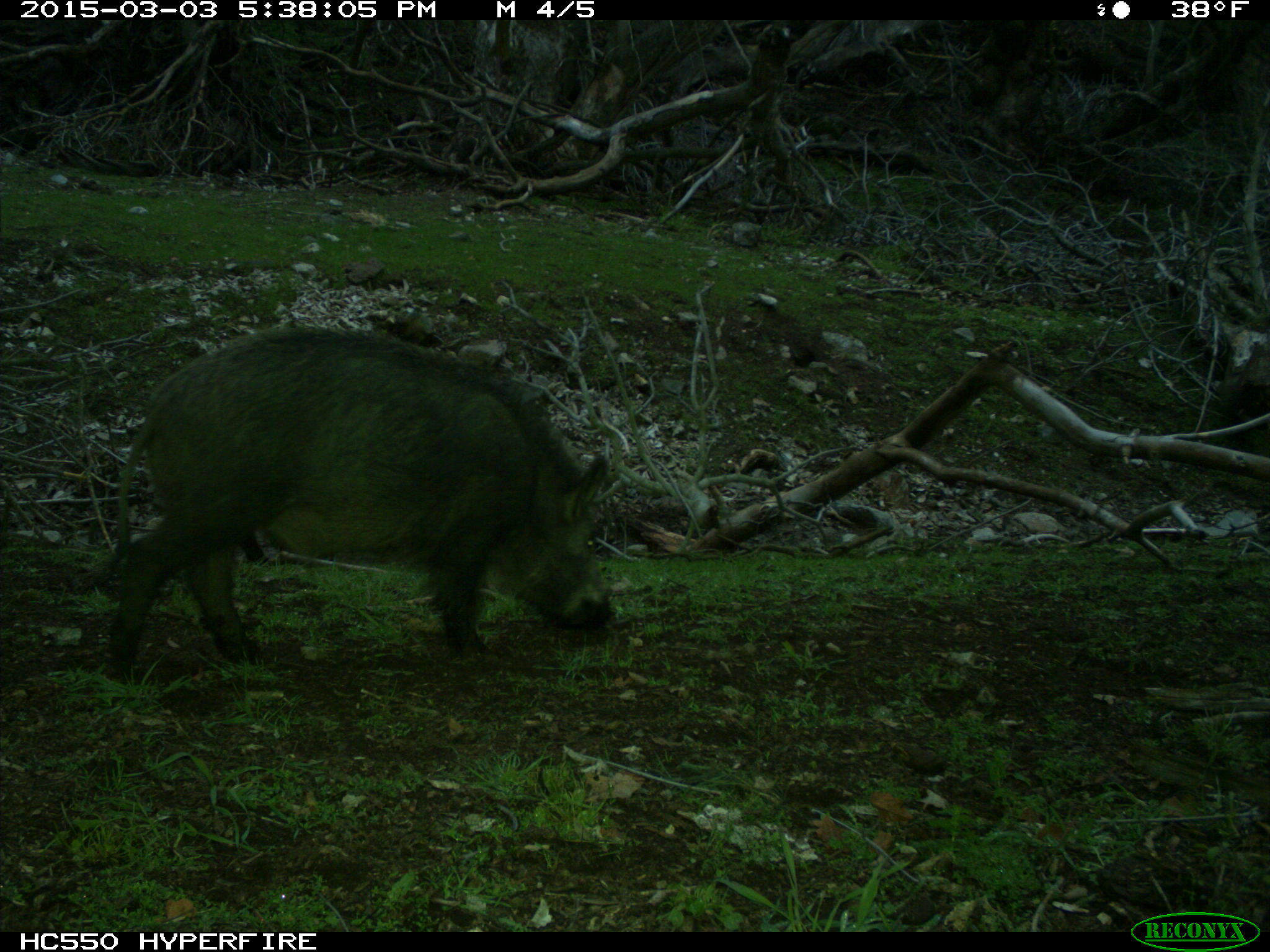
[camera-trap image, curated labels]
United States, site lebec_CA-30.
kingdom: Animalia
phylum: Chordata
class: Mammalia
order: Artiodactyla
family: Suidae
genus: Sus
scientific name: Sus scrofa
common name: wild boar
Sus scrofa (wild boar).